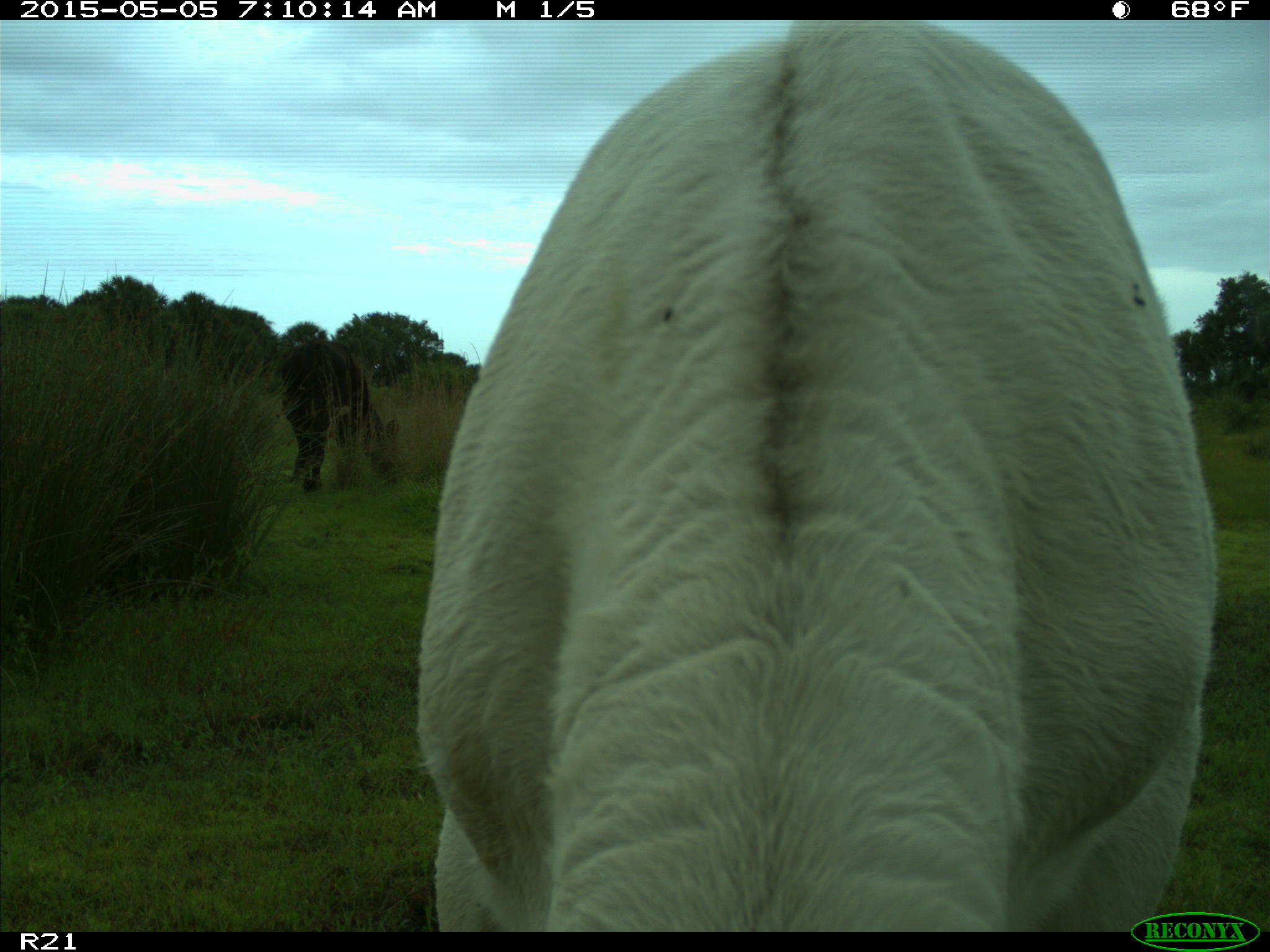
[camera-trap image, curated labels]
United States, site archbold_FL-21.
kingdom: Animalia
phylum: Chordata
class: Mammalia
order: Artiodactyla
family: Bovidae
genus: Bos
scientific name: Bos taurus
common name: domestic cow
Bos taurus (domestic cow).